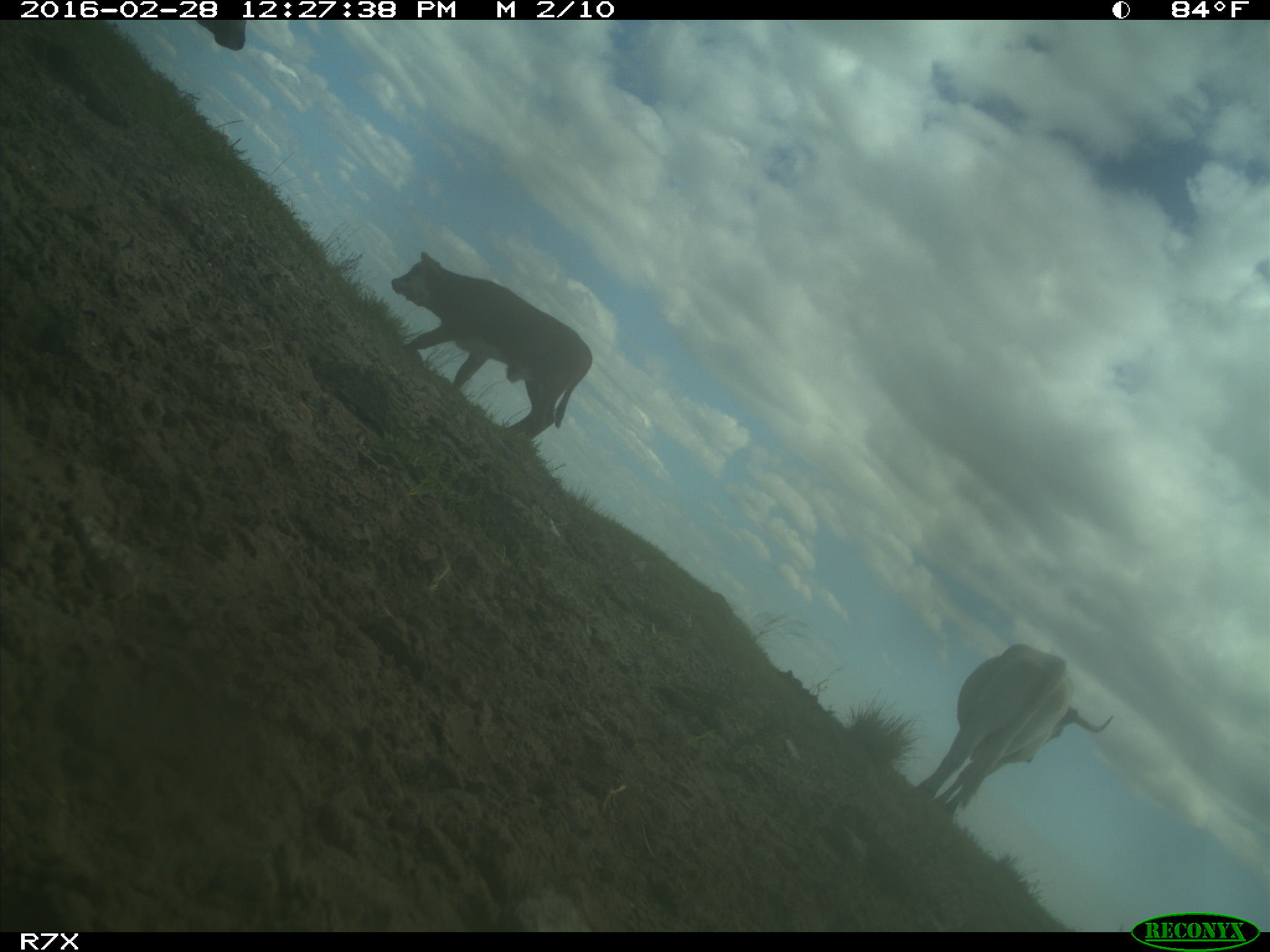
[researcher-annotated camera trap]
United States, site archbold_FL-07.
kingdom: Animalia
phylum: Chordata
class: Mammalia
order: Artiodactyla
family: Bovidae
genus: Bos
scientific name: Bos taurus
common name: domestic cow